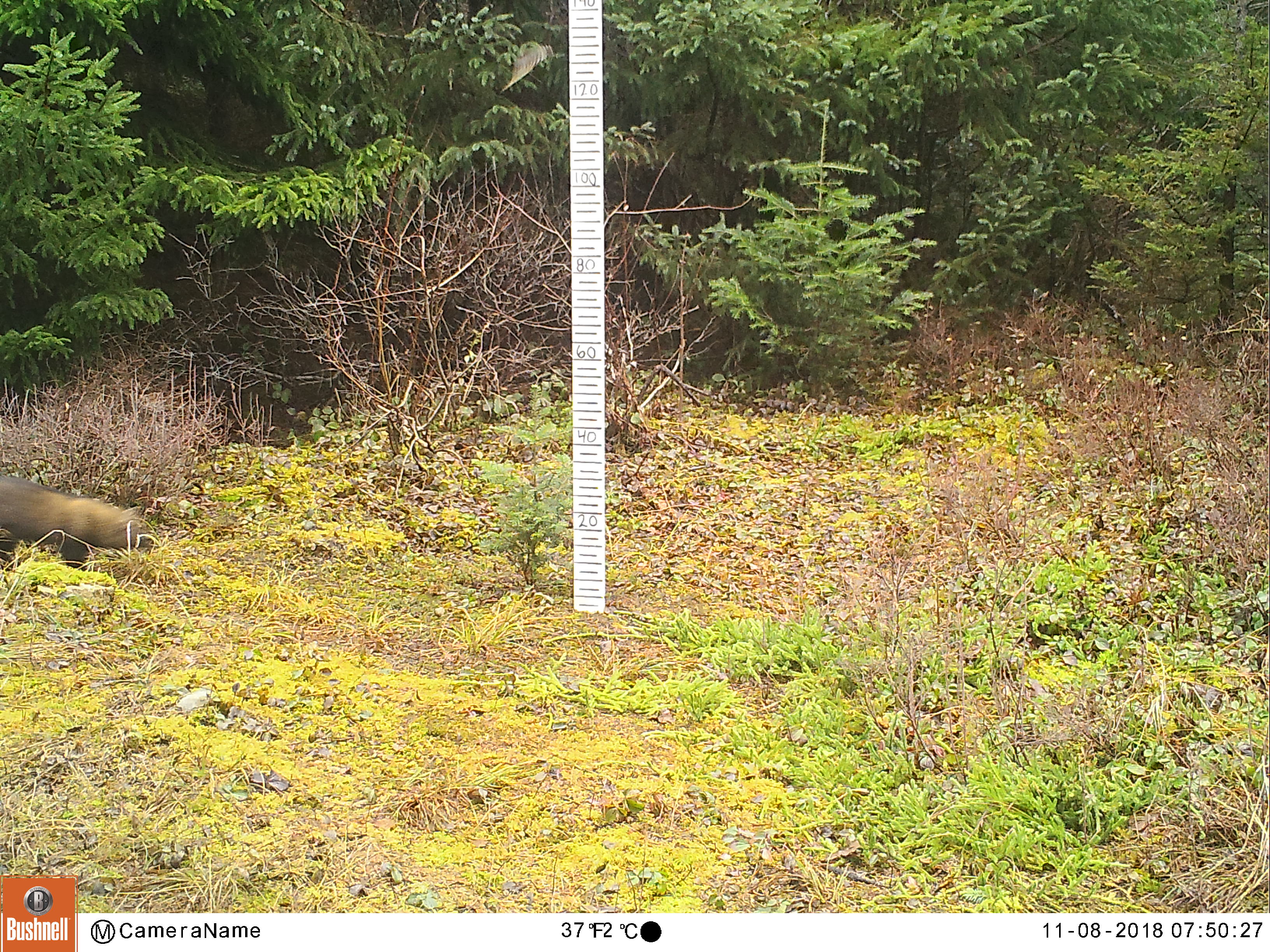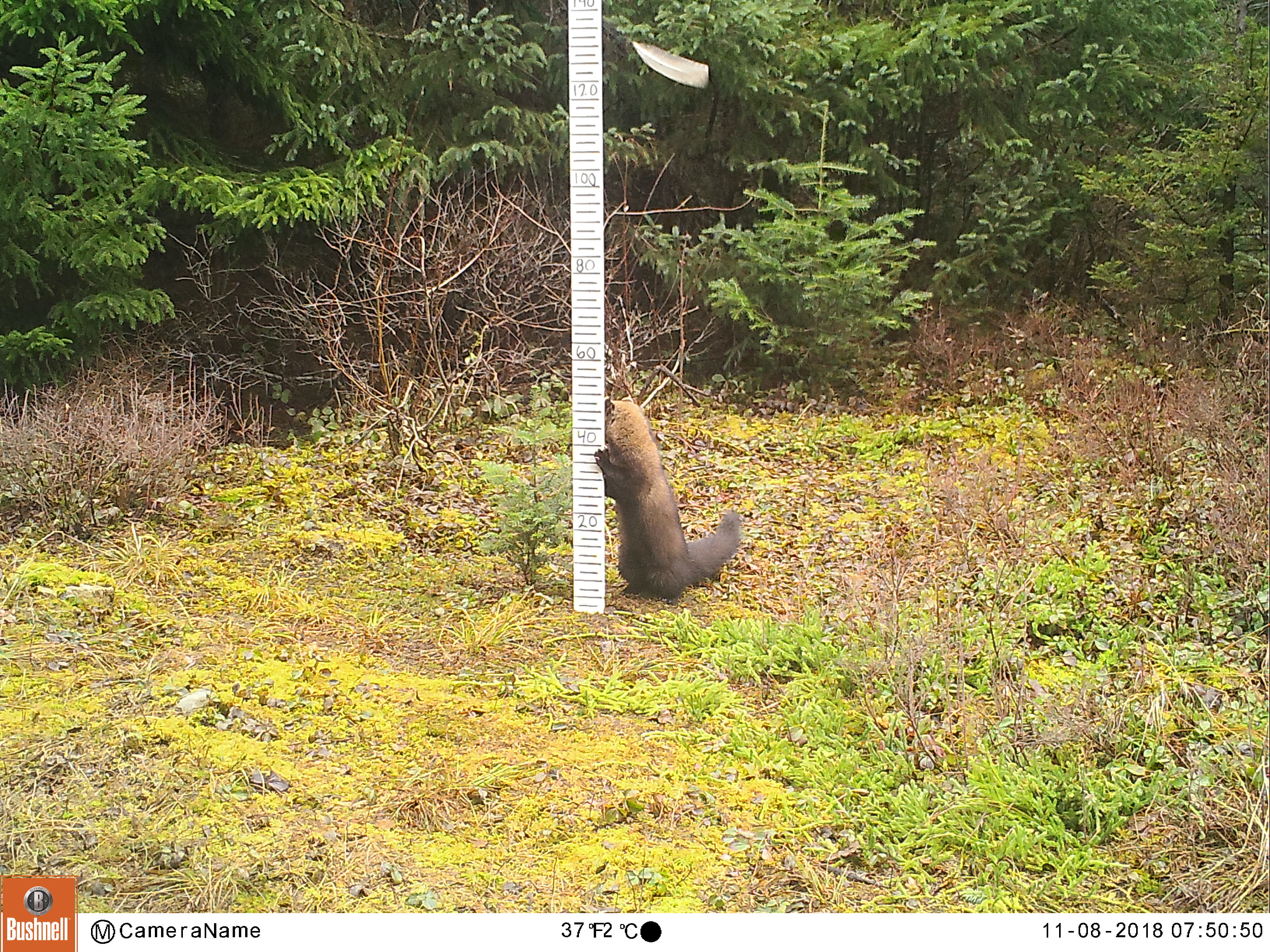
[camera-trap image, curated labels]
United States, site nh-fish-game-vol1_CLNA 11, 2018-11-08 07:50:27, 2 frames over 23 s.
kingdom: Animalia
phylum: Chordata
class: Mammalia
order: Carnivora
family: Mustelidae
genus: Pekania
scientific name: Pekania pennanti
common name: fisher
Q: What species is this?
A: Fisher (Pekania pennanti).